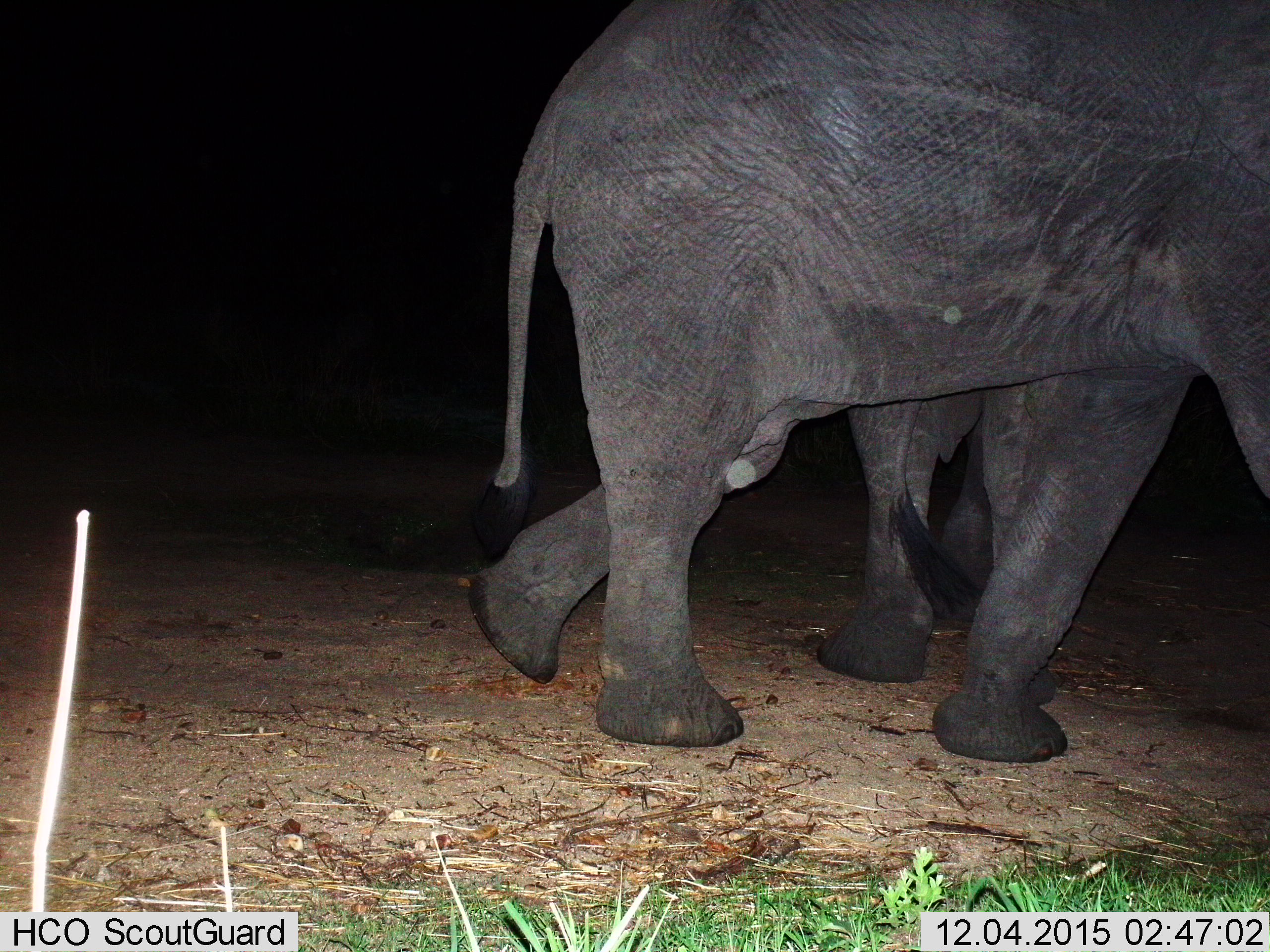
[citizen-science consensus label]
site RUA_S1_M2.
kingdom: Animalia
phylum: Chordata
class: Mammalia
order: Proboscidea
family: Elephantidae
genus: Loxodonta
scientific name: Loxodonta africana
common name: african bush elephant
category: elephant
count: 2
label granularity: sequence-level